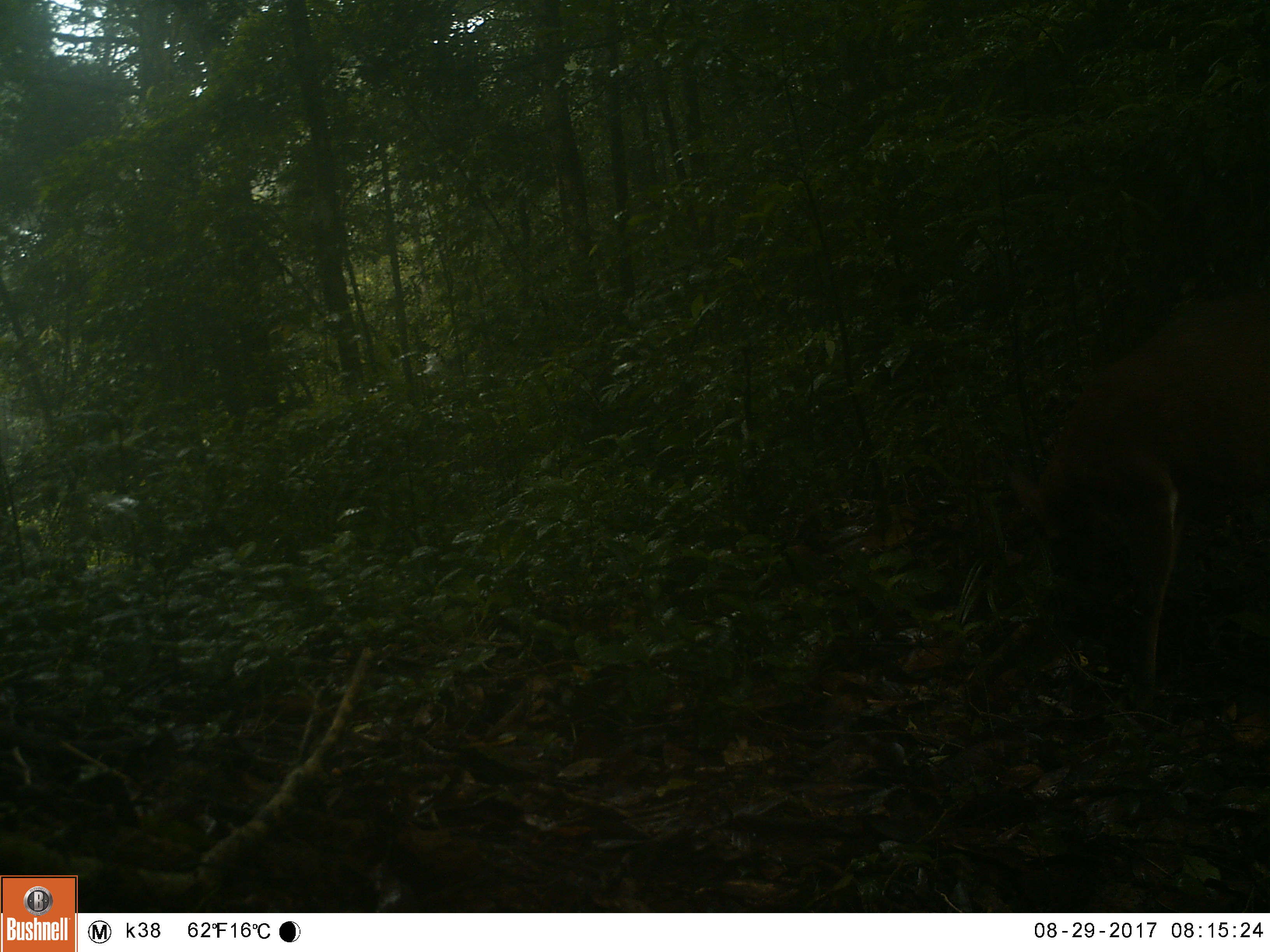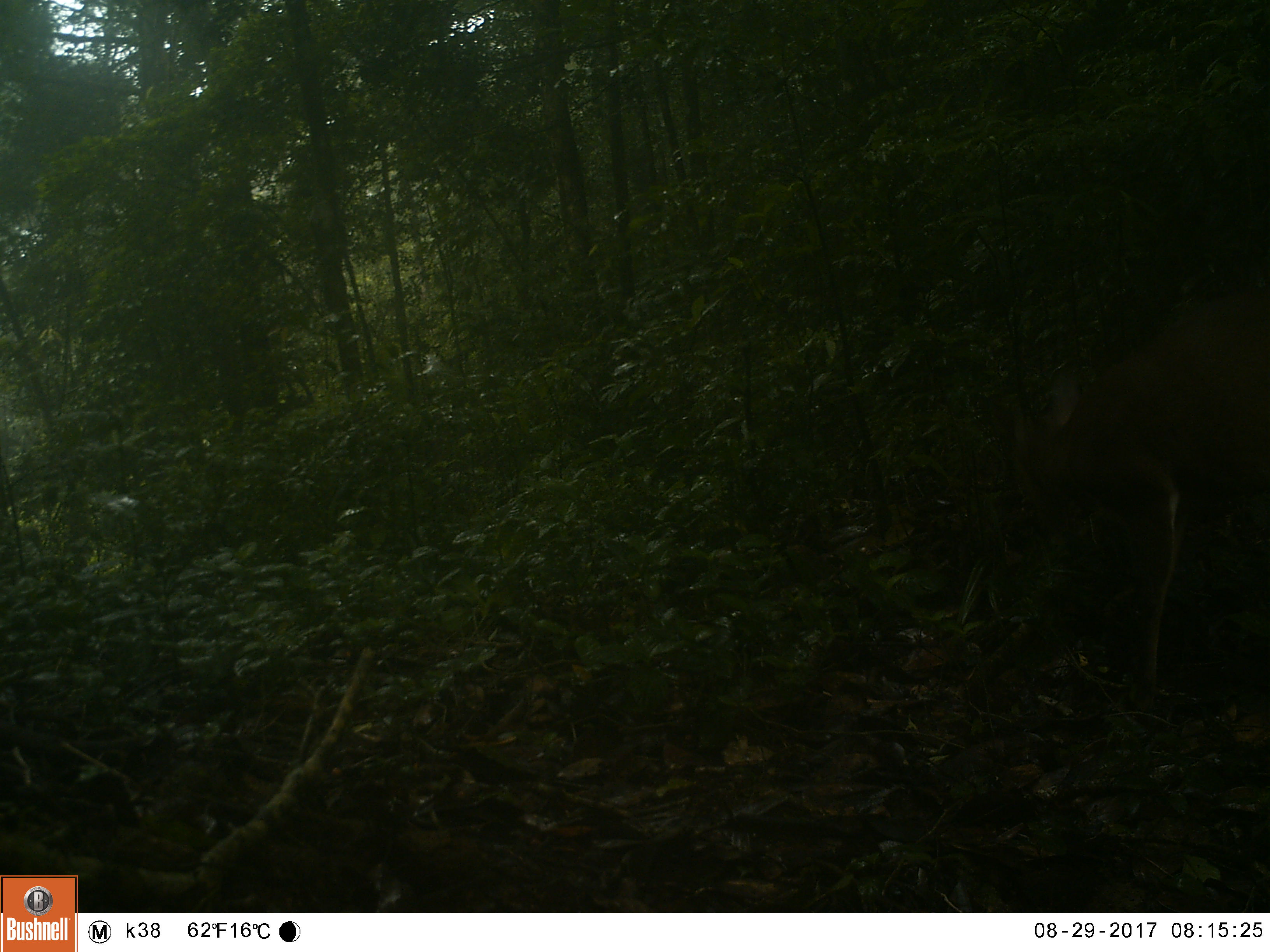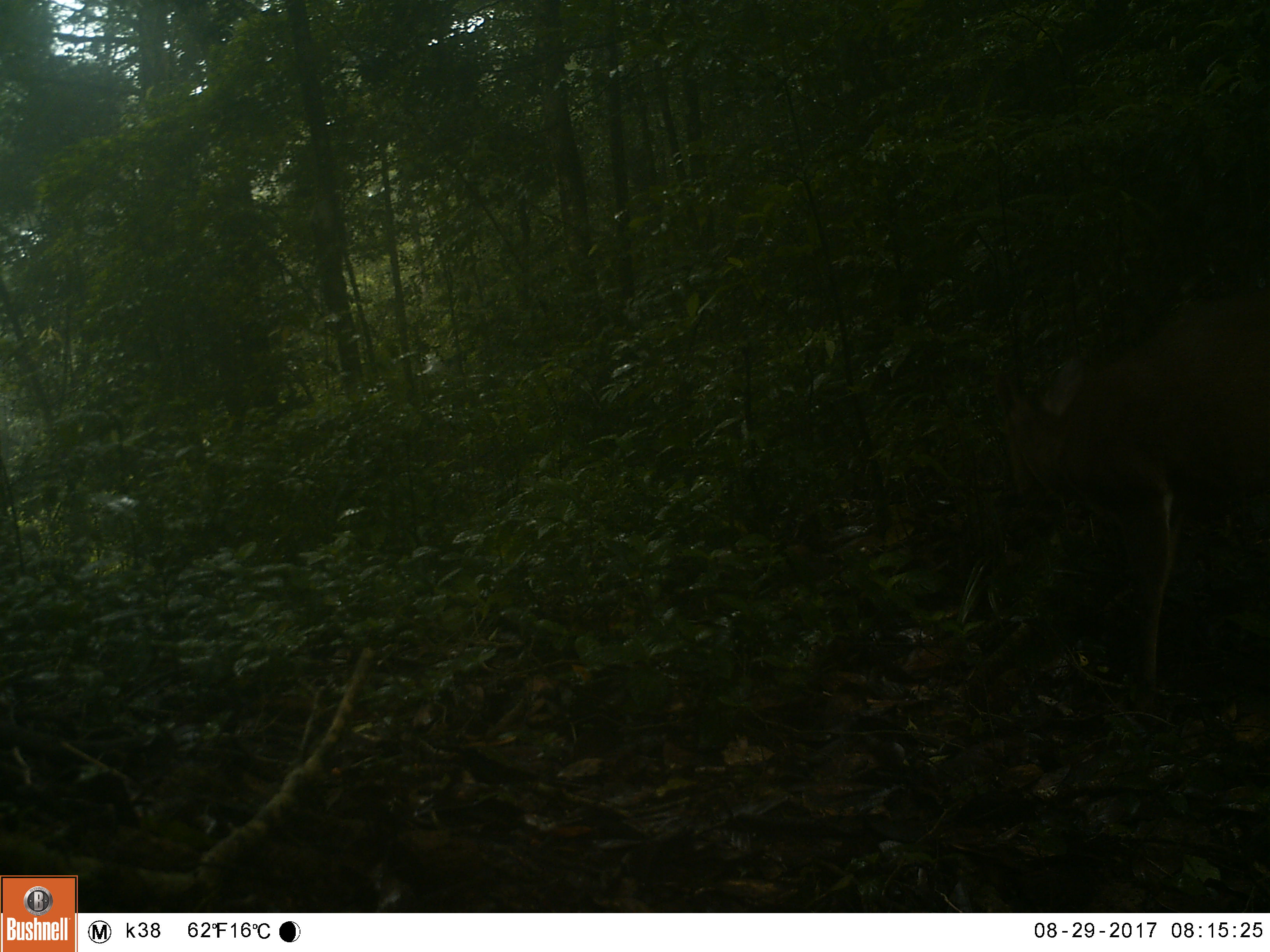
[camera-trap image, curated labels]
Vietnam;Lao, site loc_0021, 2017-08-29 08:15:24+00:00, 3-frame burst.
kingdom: Animalia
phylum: Chordata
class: Mammalia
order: Artiodactyla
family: Cervidae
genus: Muntiacus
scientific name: Muntiacus vuquangensis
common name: large-antlered muntjac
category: large antlered muntjac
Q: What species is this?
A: Large antlered muntjac (large-antlered muntjac) (Muntiacus vuquangensis).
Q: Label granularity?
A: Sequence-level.